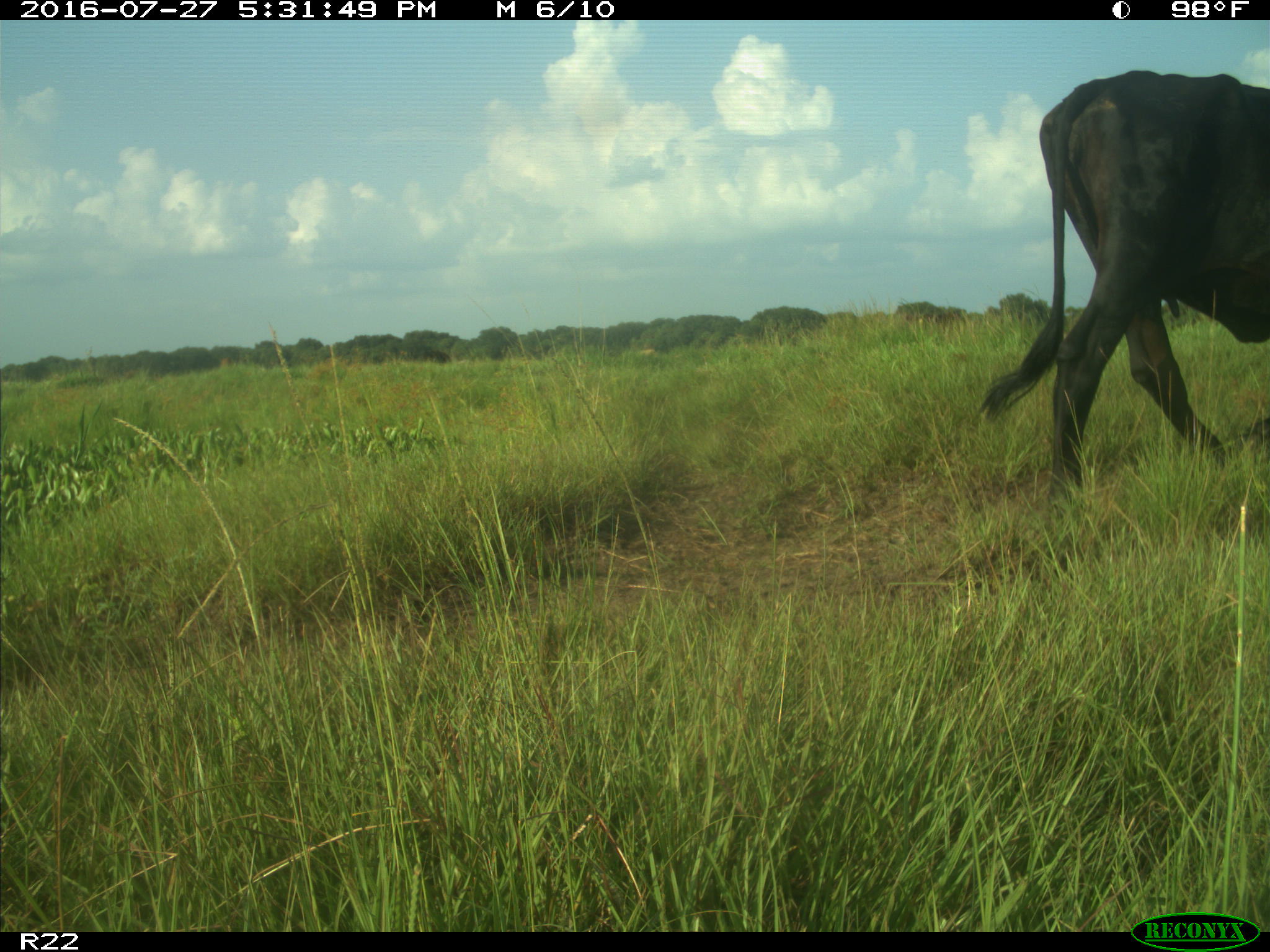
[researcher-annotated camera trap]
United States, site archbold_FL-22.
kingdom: Animalia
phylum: Chordata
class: Mammalia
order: Artiodactyla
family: Bovidae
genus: Bos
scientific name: Bos taurus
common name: domestic cow